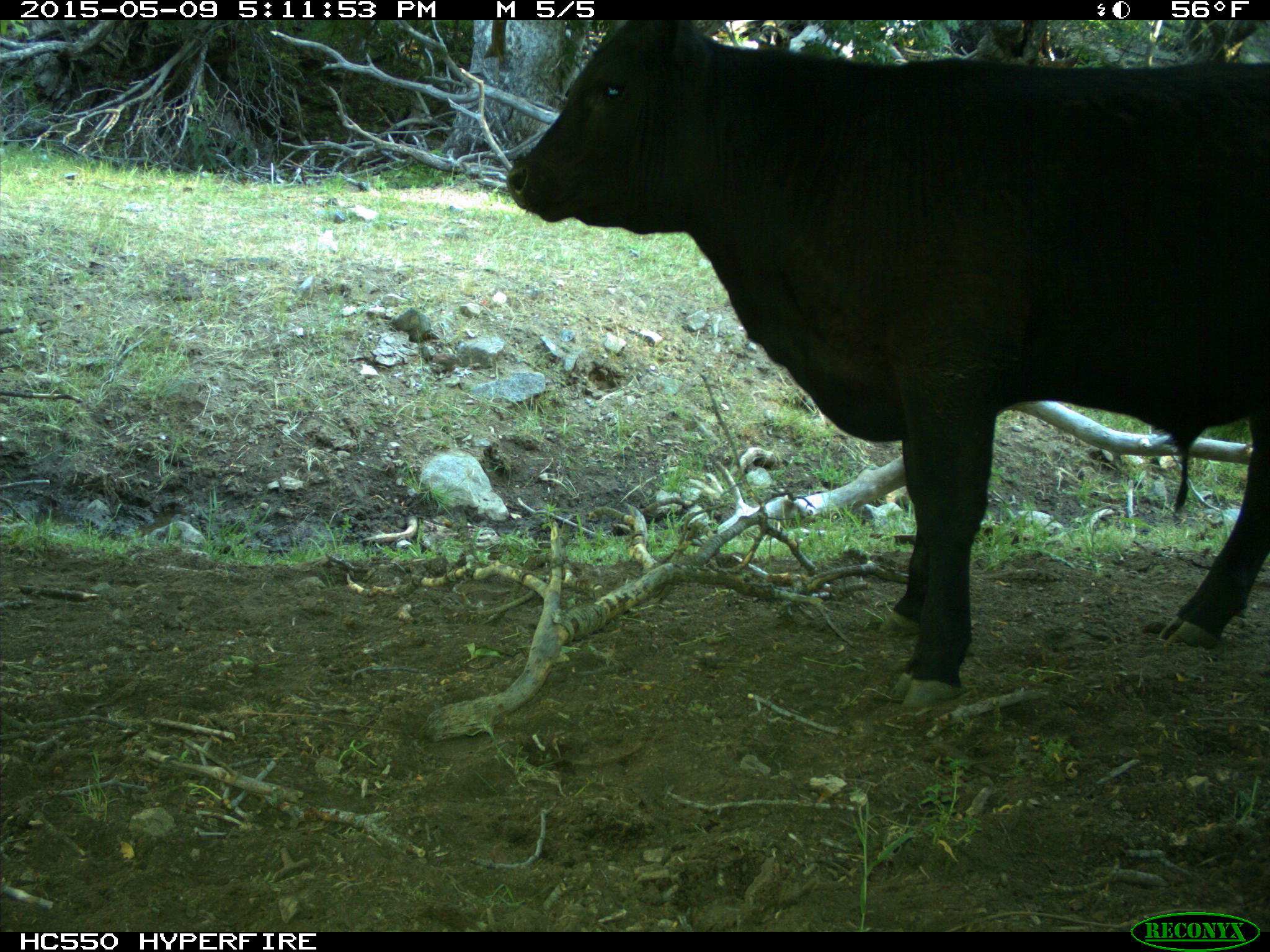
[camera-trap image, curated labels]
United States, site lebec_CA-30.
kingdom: Animalia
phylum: Chordata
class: Mammalia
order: Artiodactyla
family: Bovidae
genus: Bos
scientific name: Bos taurus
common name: domestic cow